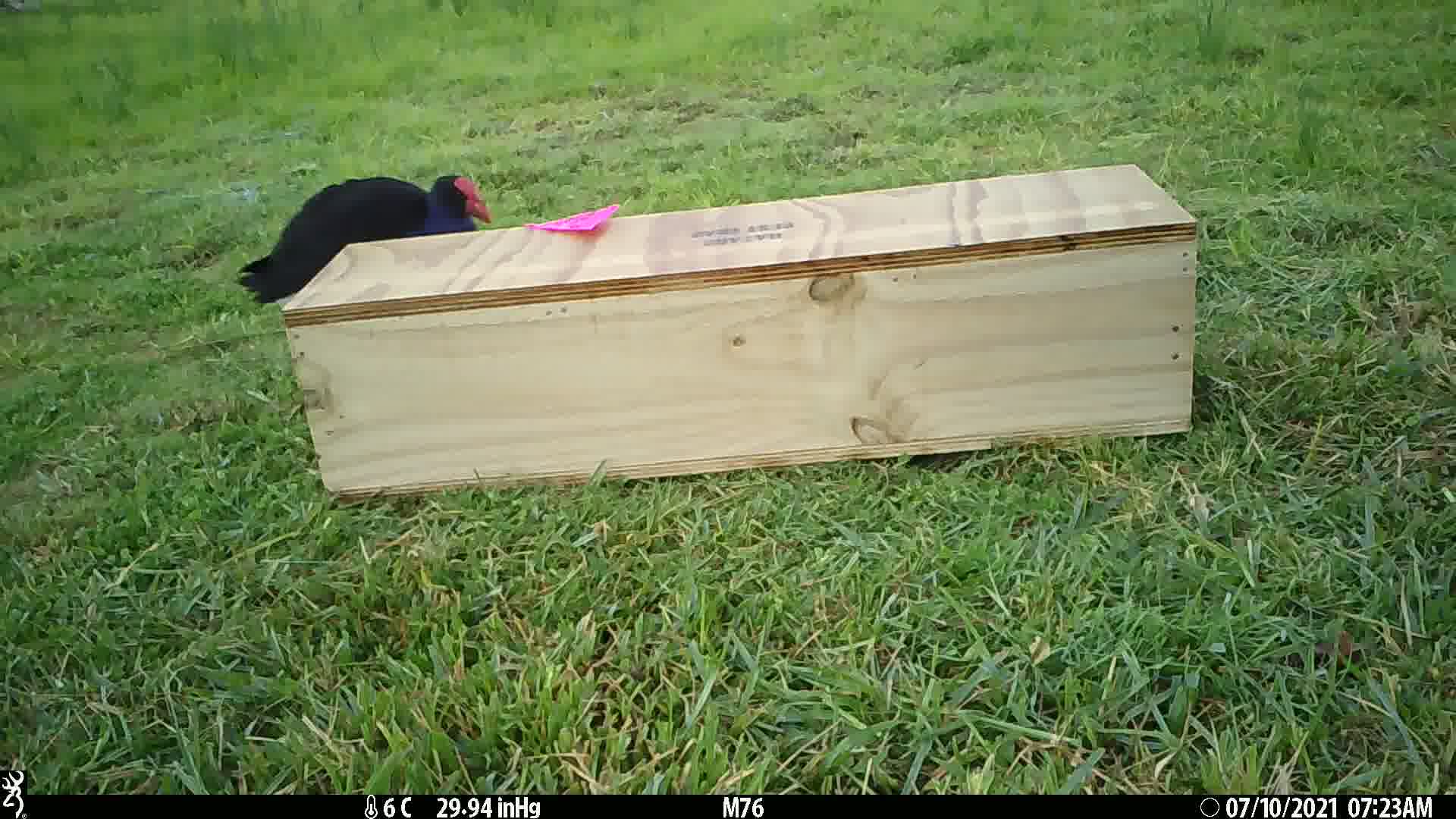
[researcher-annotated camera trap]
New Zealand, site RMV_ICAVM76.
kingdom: Animalia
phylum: Chordata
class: Aves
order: Gruiformes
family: Rallidae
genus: Porphyrio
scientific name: Porphyrio melanotus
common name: australasian swamphen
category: pukeko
Pukeko (australasian swamphen) (Porphyrio melanotus).